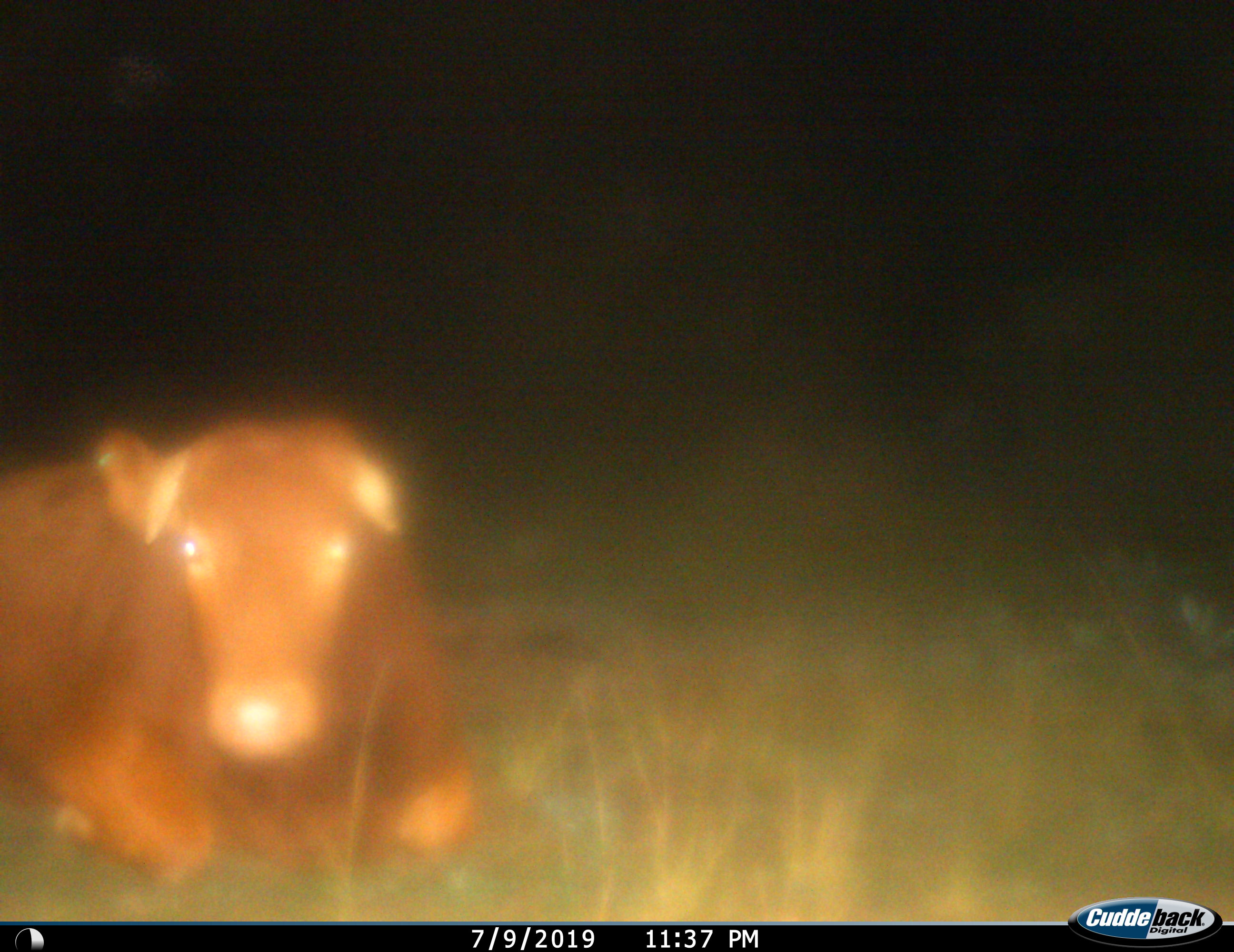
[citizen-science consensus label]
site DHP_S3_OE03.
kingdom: Animalia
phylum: Chordata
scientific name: Vertebrata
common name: domestic animal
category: domesticanimal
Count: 1.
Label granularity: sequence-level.